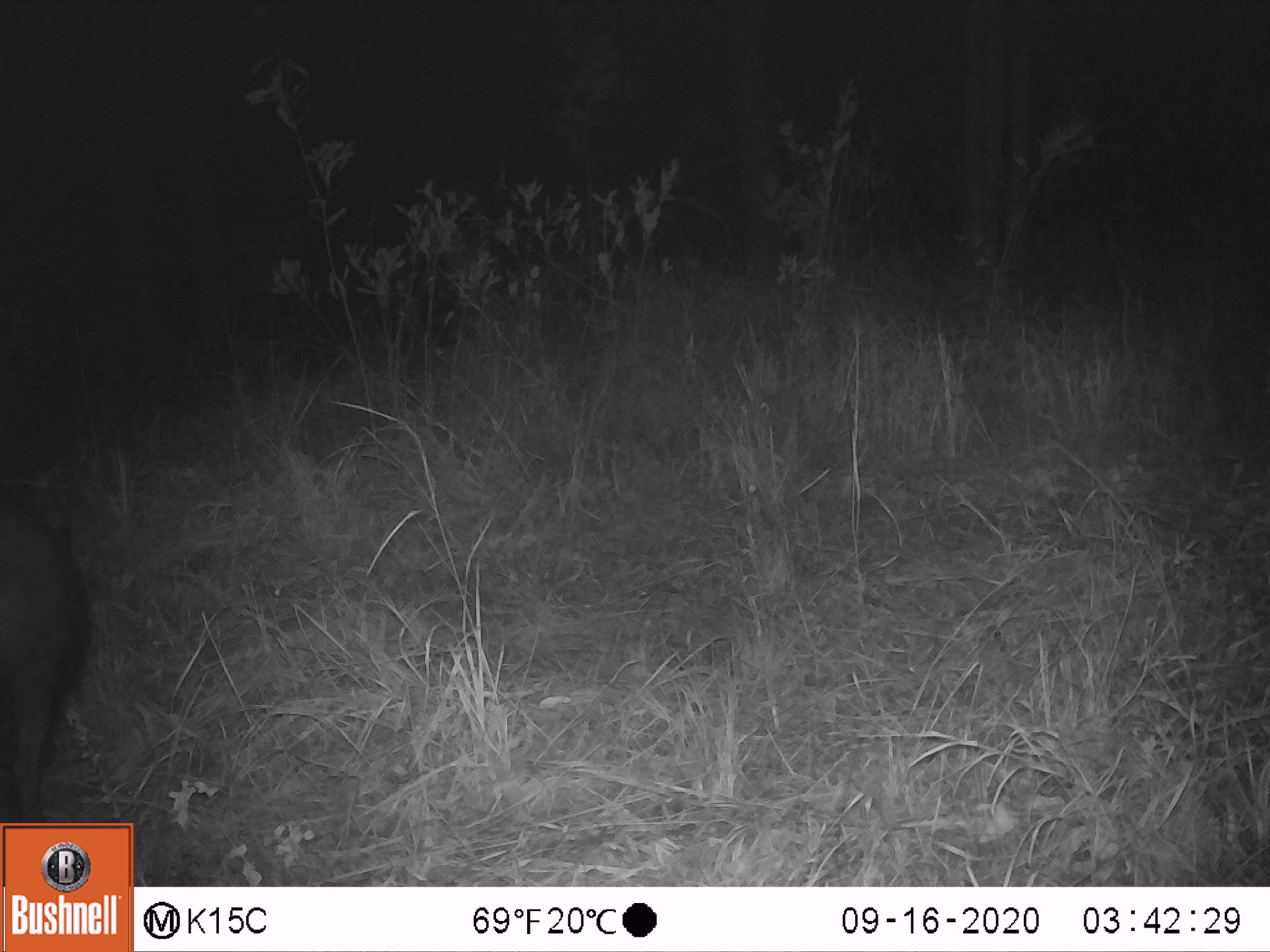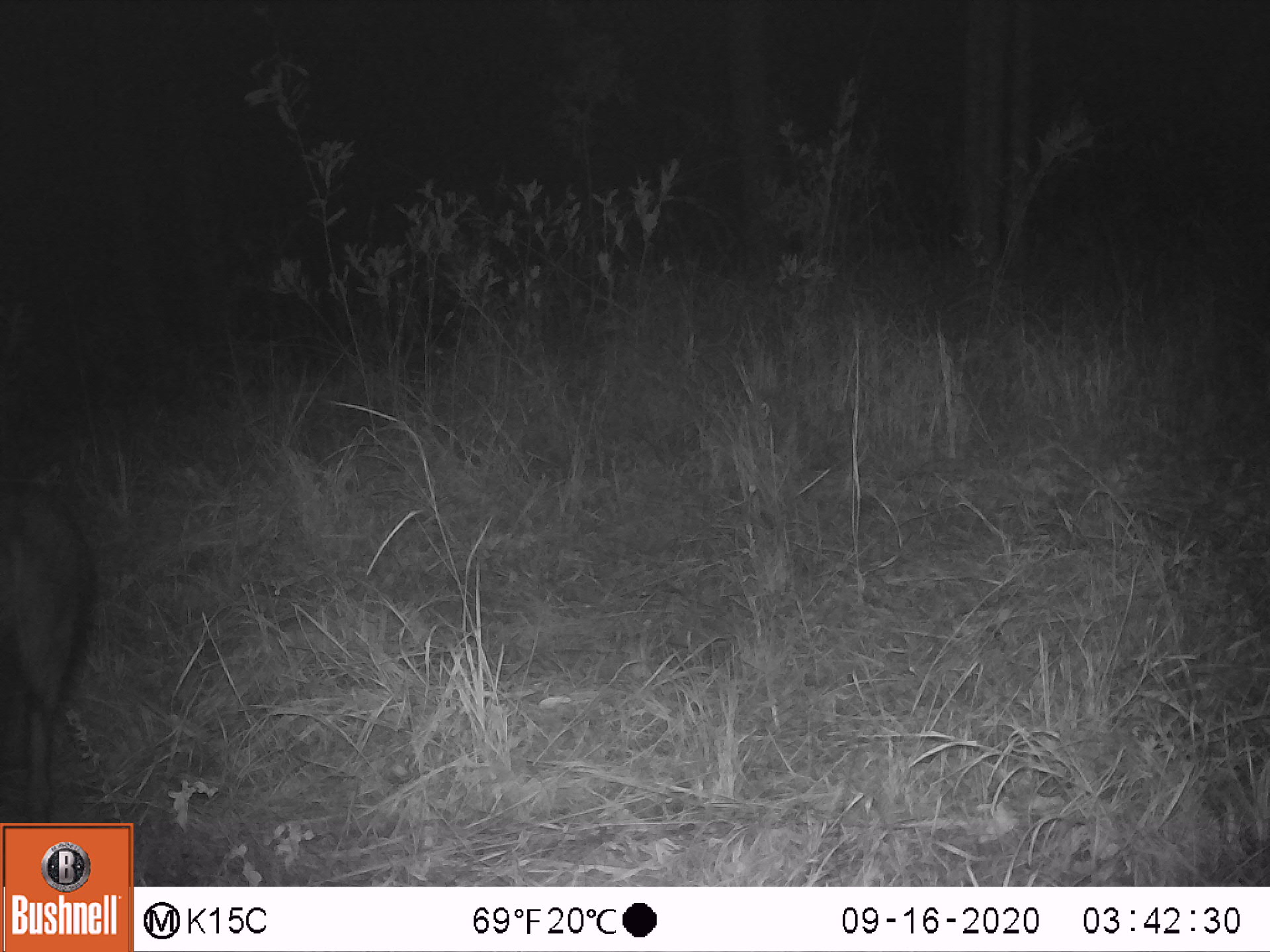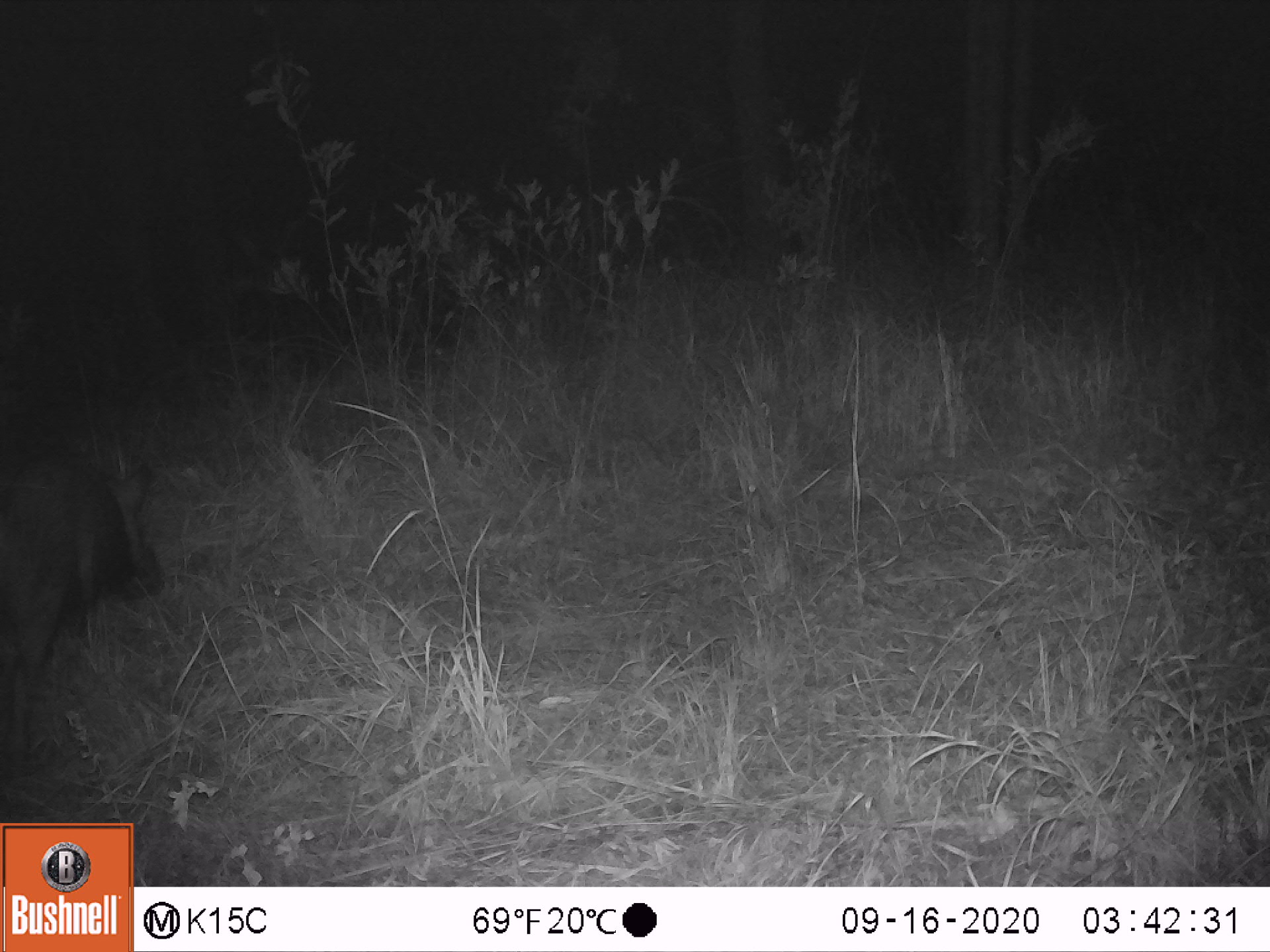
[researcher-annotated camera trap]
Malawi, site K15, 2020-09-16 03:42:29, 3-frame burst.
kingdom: Animalia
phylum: Chordata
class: Mammalia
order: Artiodactyla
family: Suidae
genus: Potamochoerus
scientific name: Potamochoerus larvatus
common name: bushpig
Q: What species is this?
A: Bushpig (Potamochoerus larvatus).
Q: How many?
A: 1.